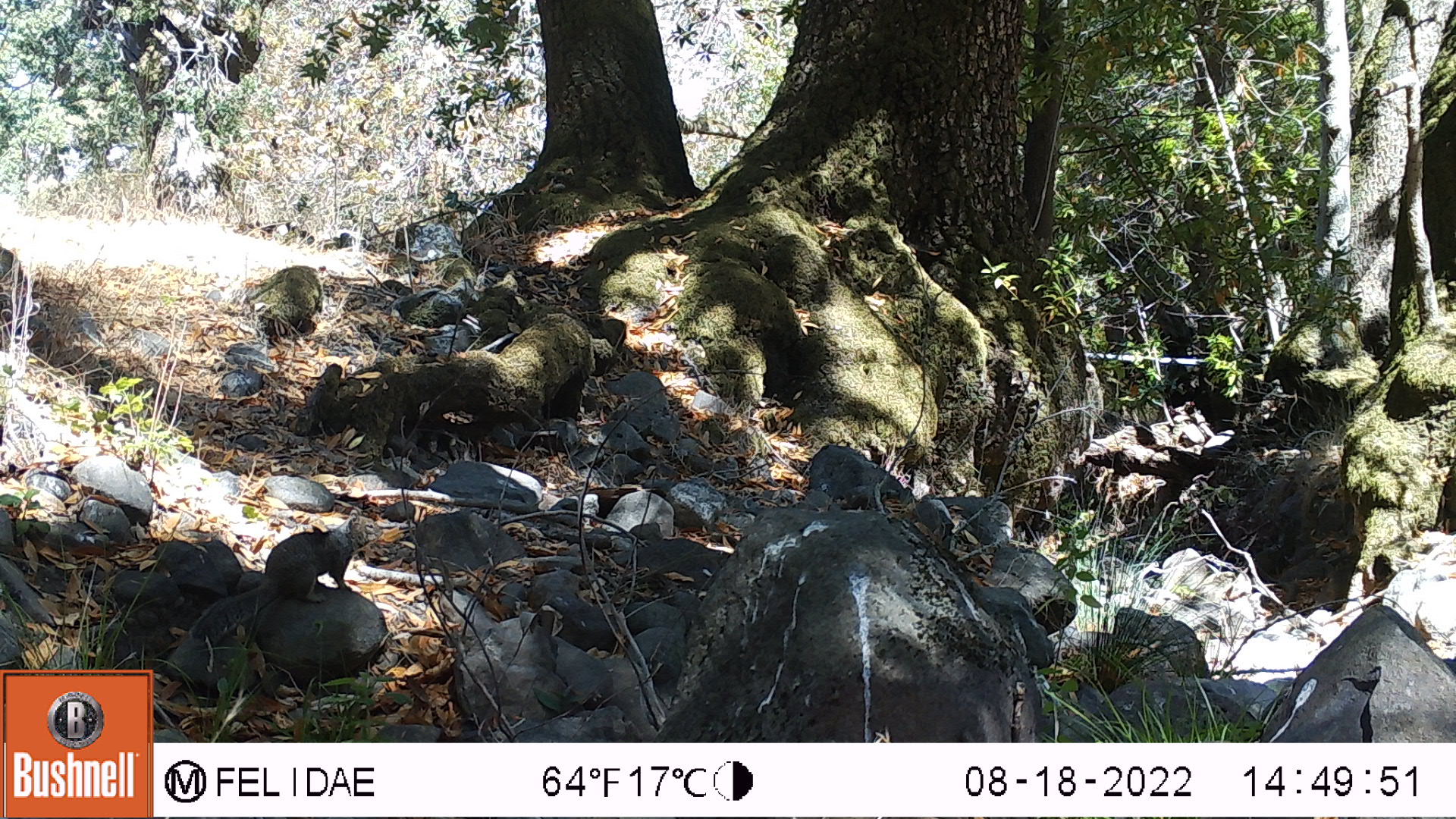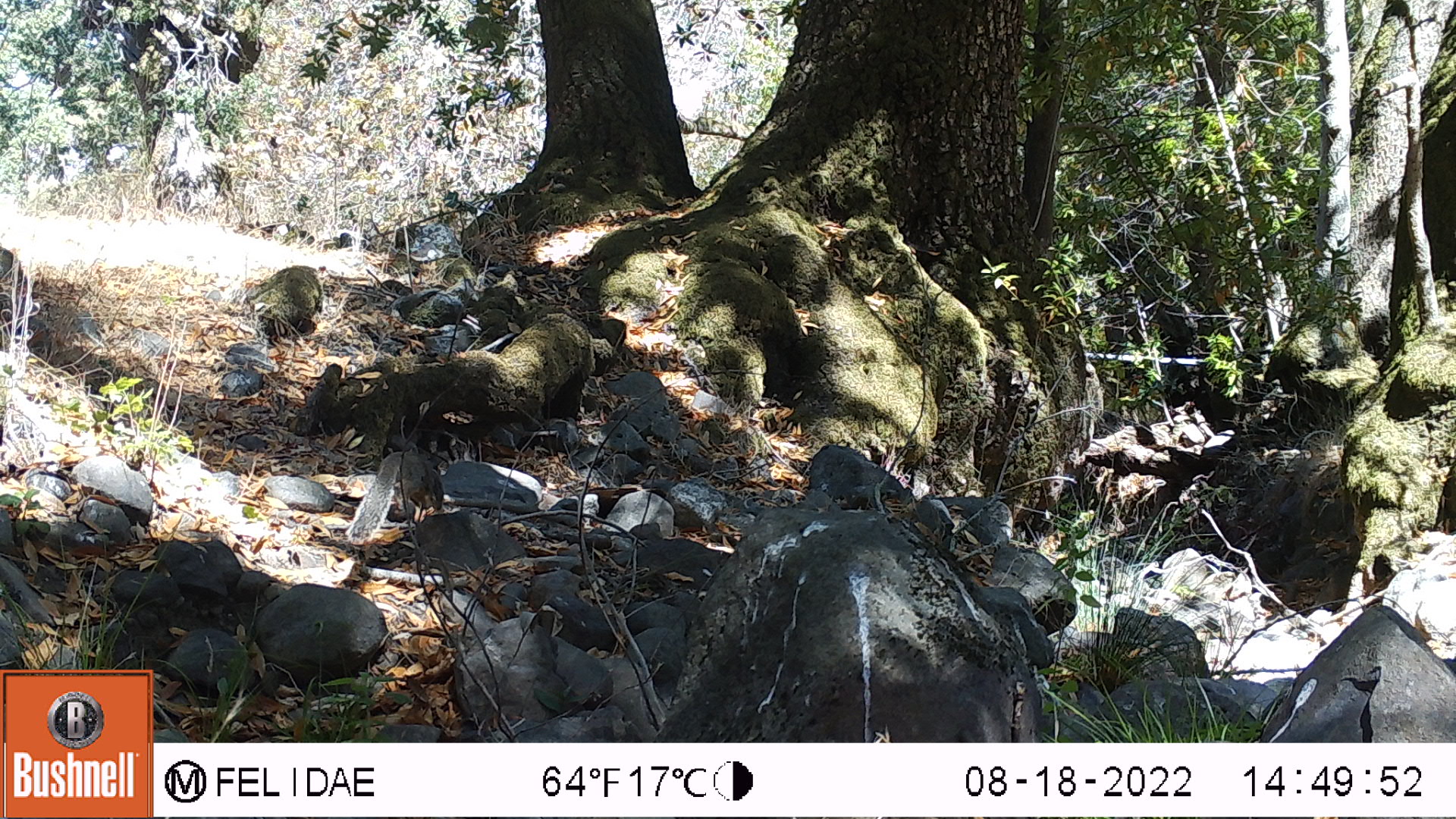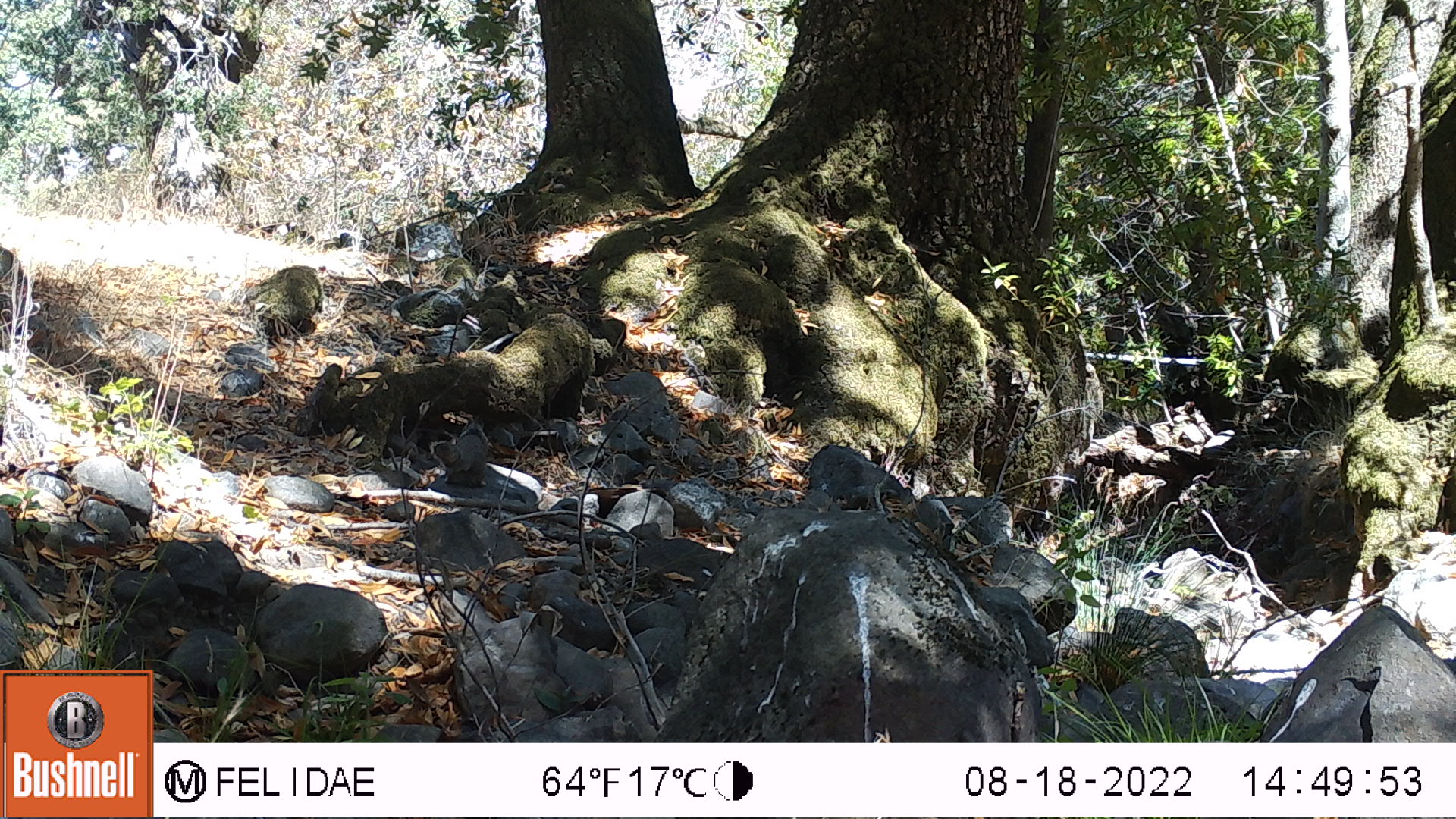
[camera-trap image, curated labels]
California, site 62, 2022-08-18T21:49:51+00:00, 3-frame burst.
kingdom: Animalia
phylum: Chordata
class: Mammalia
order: Rodentia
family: Sciuridae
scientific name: Sciuridae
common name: squirrel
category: unknown squirrel